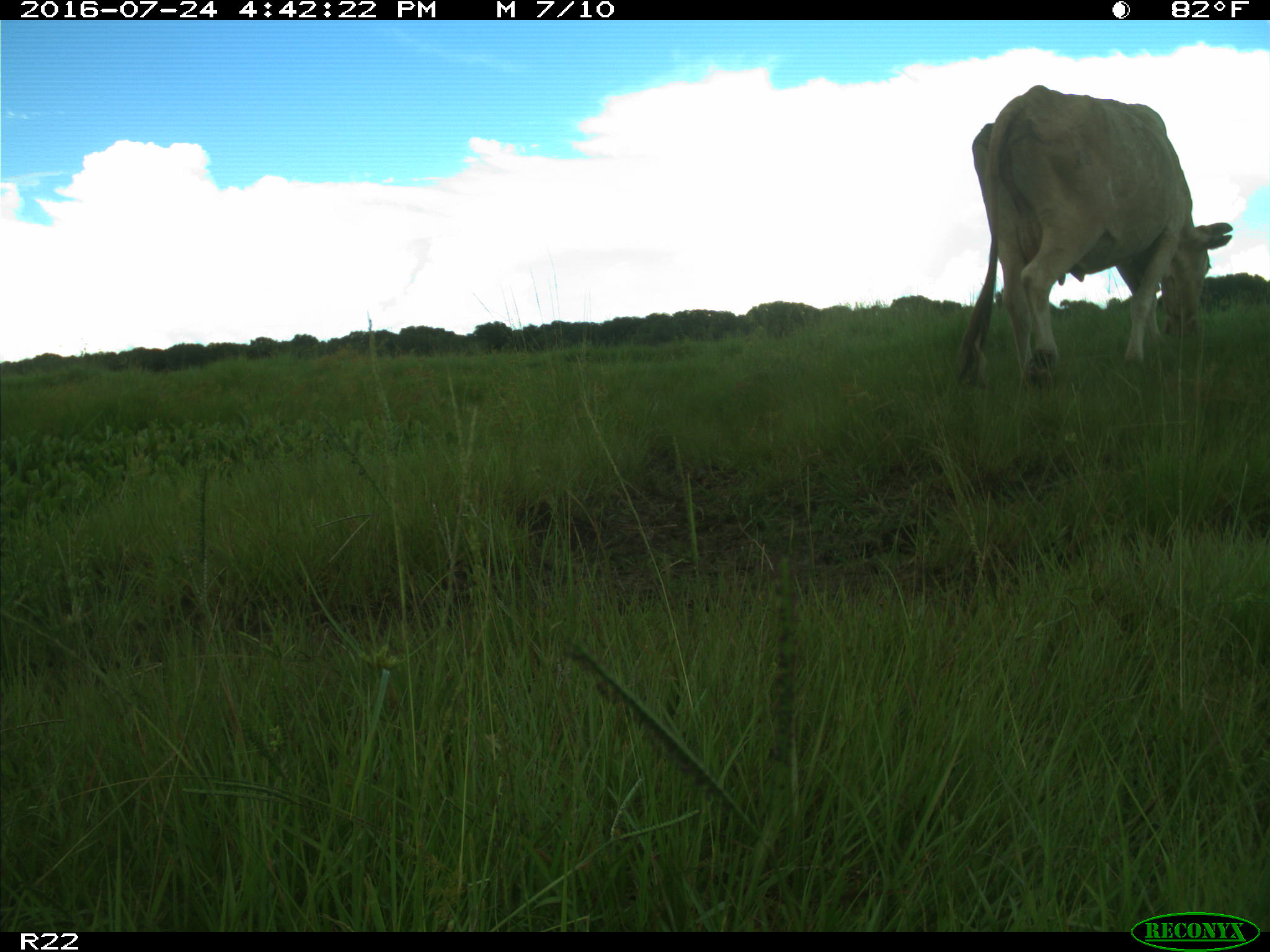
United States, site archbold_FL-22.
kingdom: Animalia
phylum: Chordata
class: Mammalia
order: Artiodactyla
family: Bovidae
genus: Bos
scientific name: Bos taurus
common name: domestic cow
Bos taurus (domestic cow).